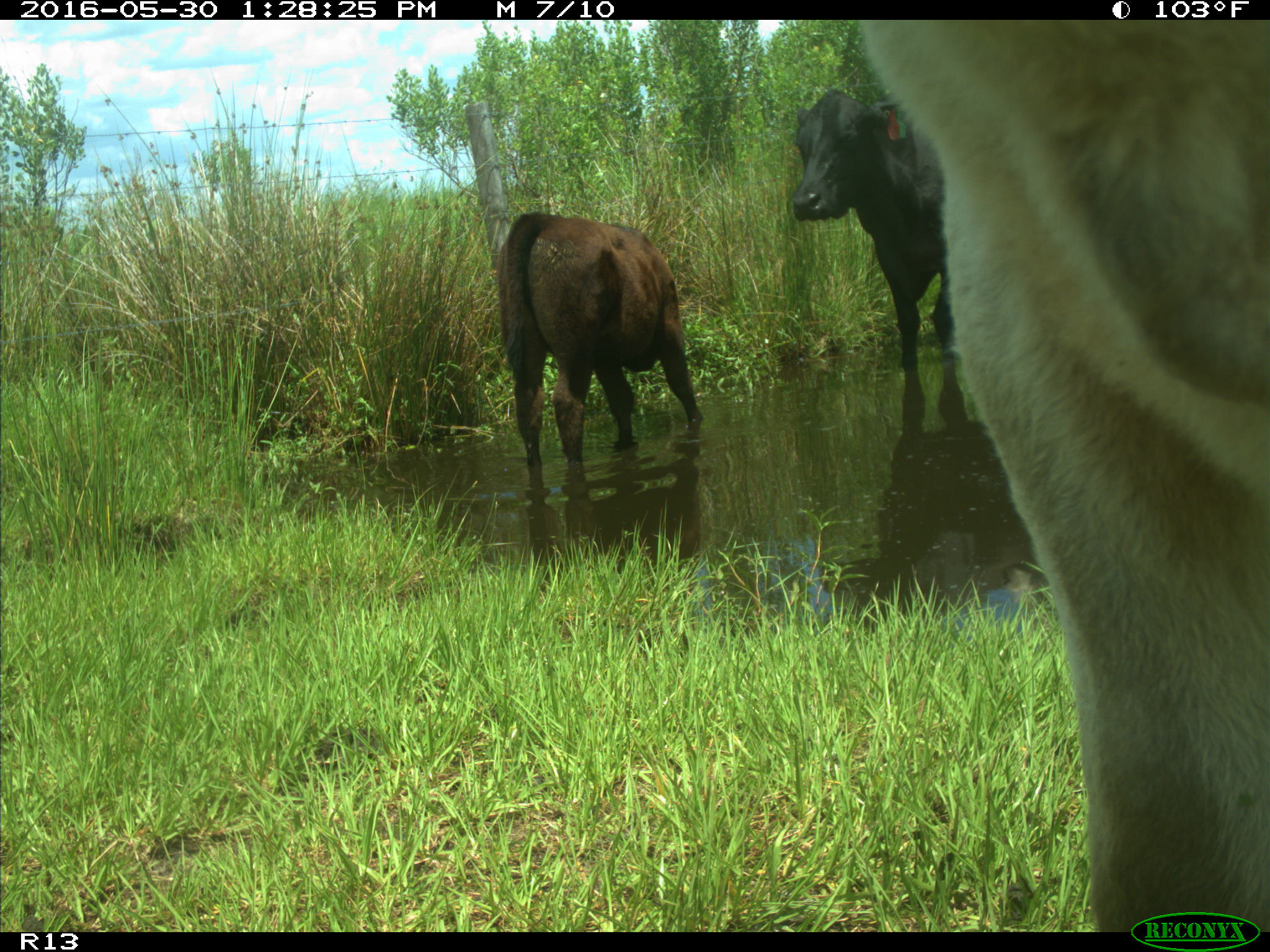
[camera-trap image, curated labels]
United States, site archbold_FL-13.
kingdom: Animalia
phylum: Chordata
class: Mammalia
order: Artiodactyla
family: Bovidae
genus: Bos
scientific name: Bos taurus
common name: domestic cow